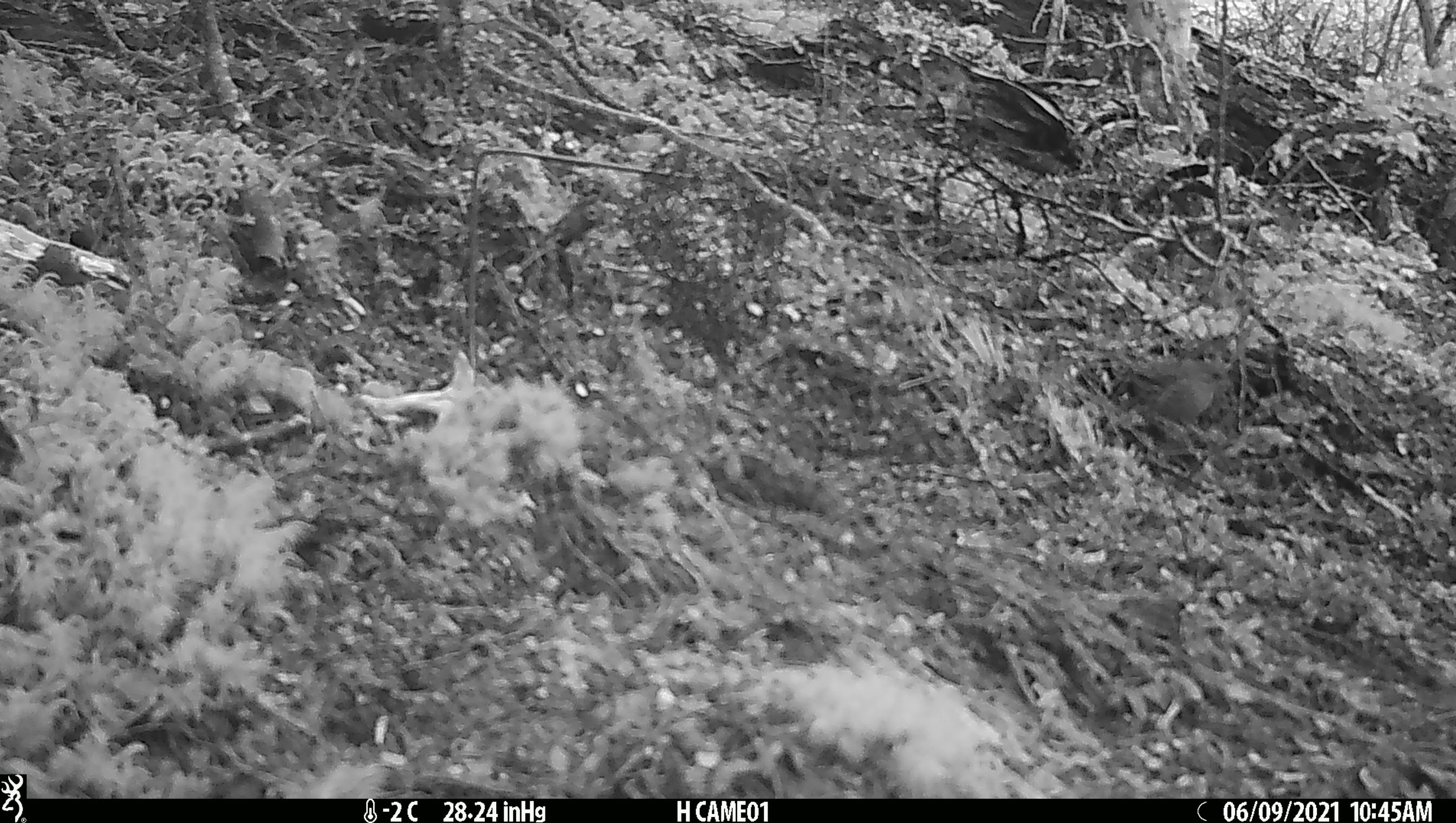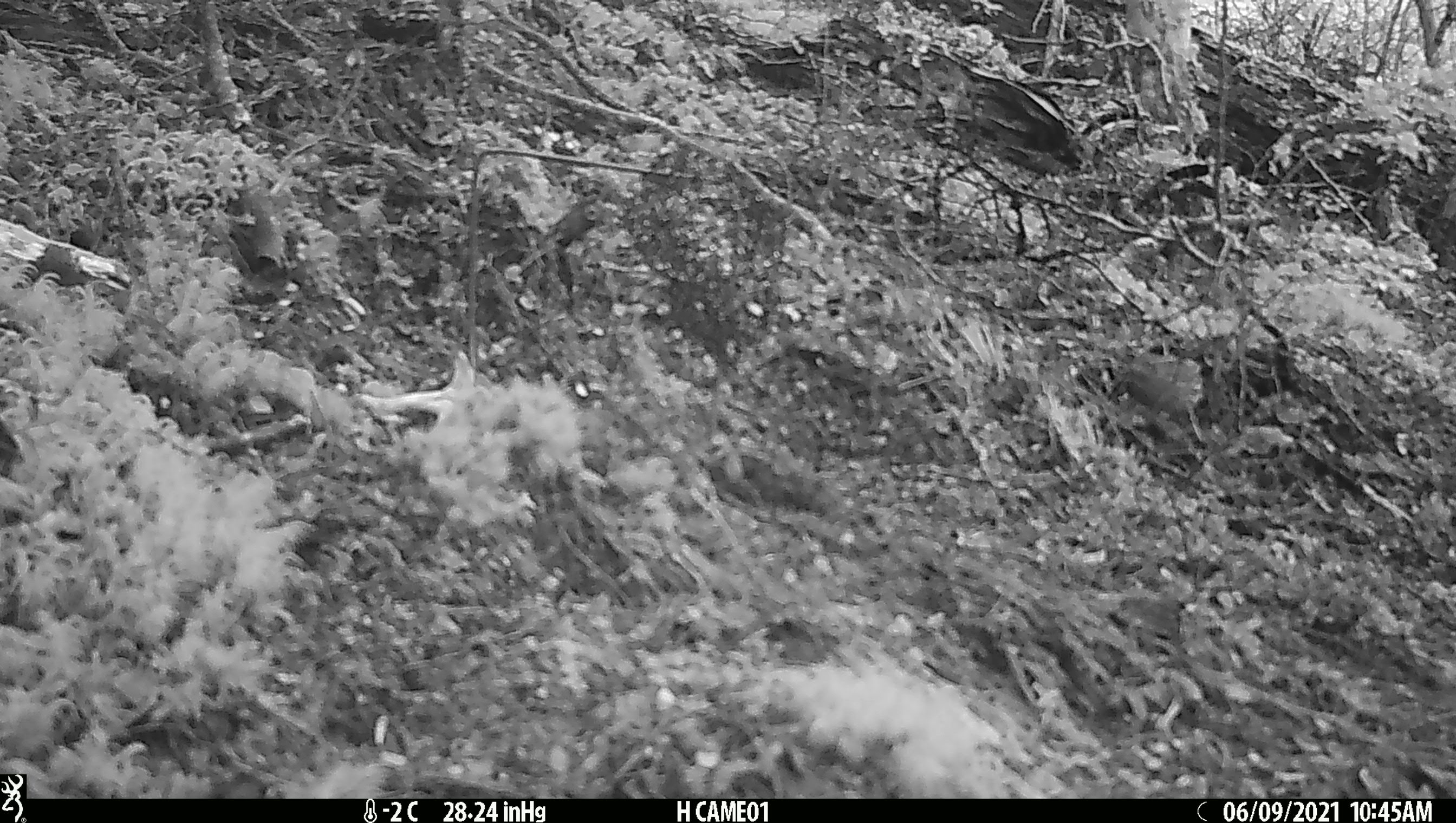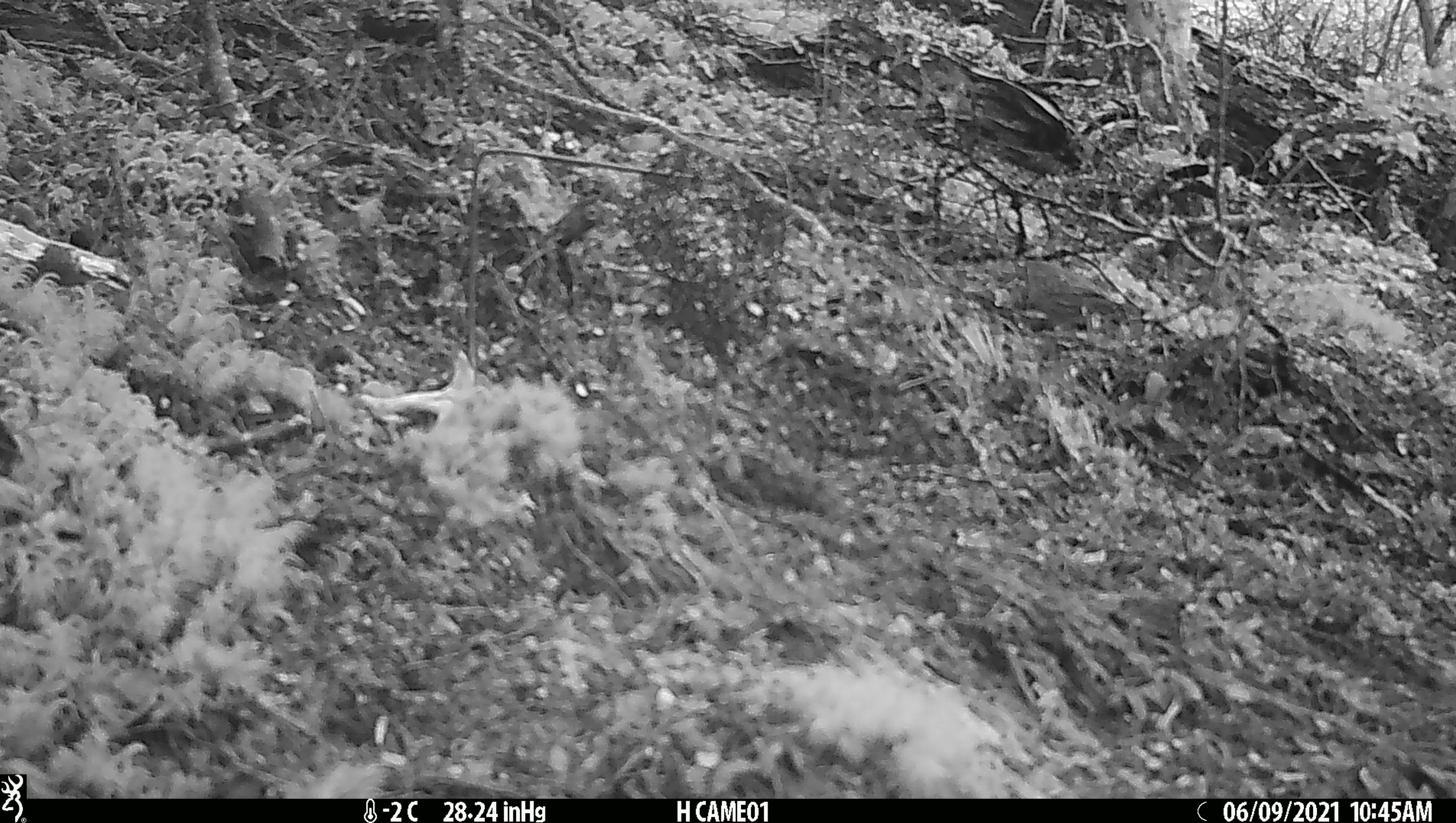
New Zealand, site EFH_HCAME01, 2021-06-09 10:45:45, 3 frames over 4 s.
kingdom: Animalia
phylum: Chordata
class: Aves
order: Passeriformes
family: Prunellidae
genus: Prunella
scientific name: Prunella modularis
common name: dunnock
Dunnock (Prunella modularis).